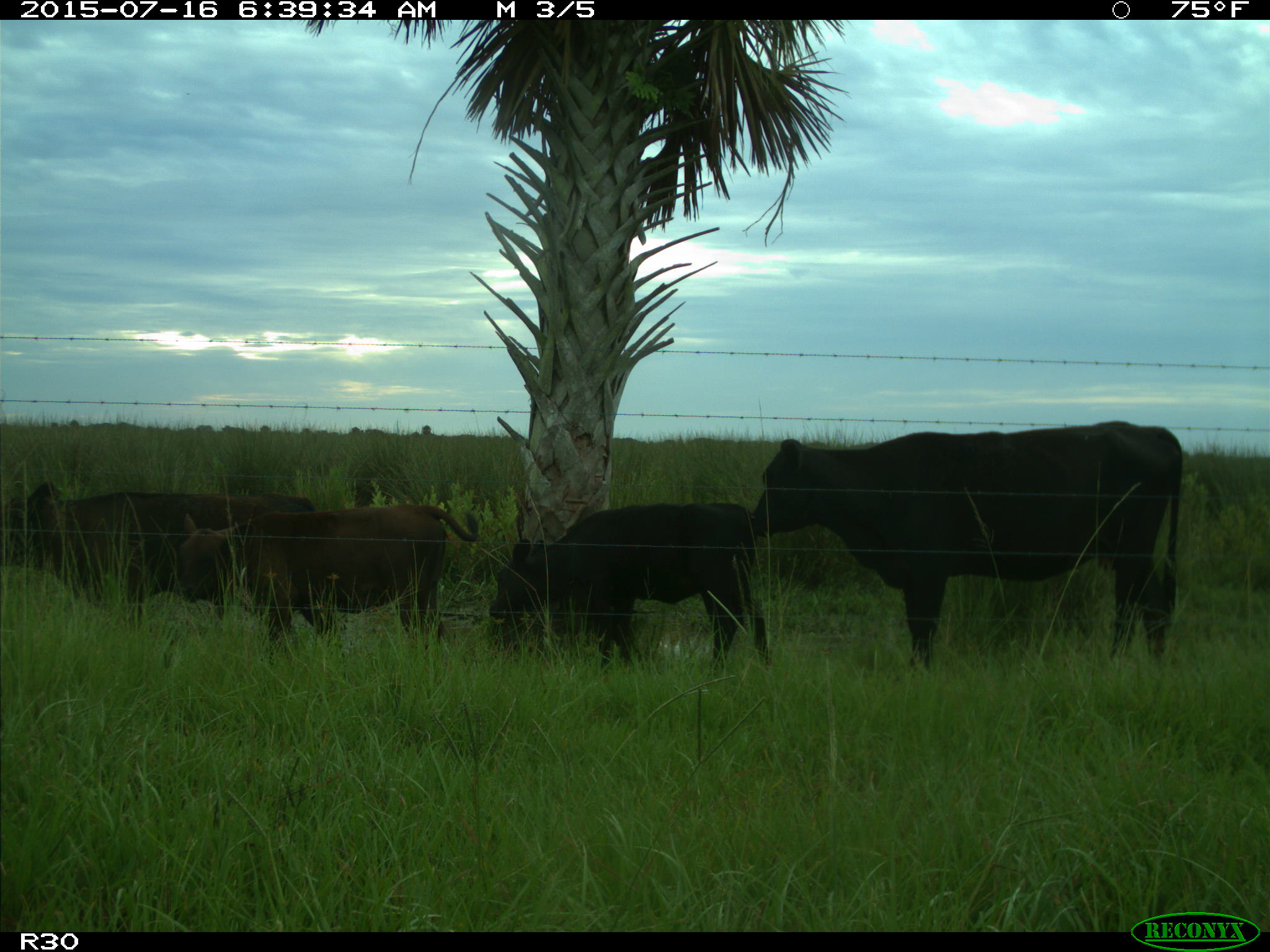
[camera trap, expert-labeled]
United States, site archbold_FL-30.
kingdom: Animalia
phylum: Chordata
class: Mammalia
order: Artiodactyla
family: Bovidae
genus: Bos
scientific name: Bos taurus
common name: domestic cow